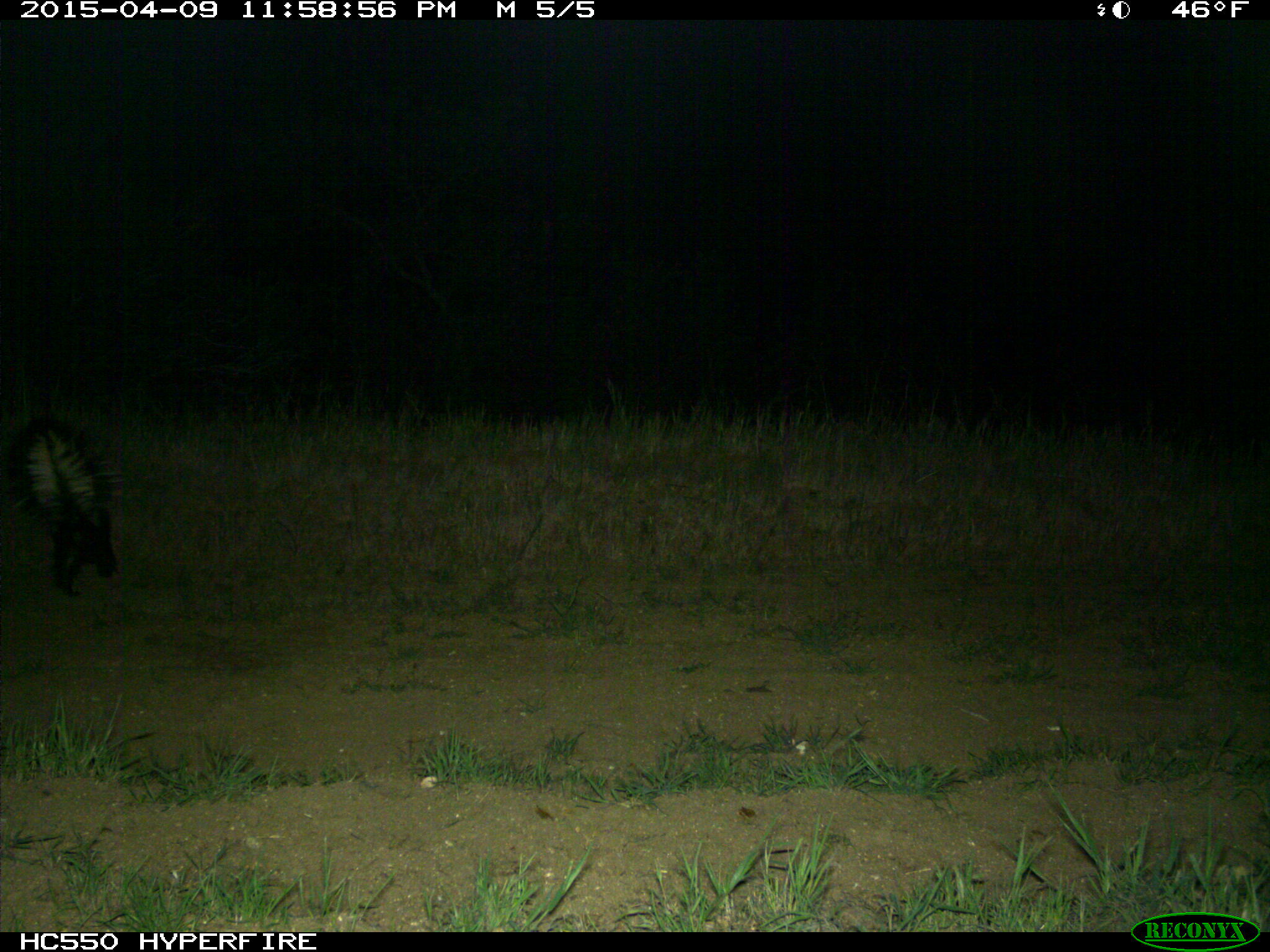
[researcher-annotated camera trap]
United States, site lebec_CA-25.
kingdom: Animalia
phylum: Chordata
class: Mammalia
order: Carnivora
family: Mephitidae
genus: Mephitis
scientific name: Mephitis mephitis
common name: striped skunk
Mephitis mephitis (striped skunk).